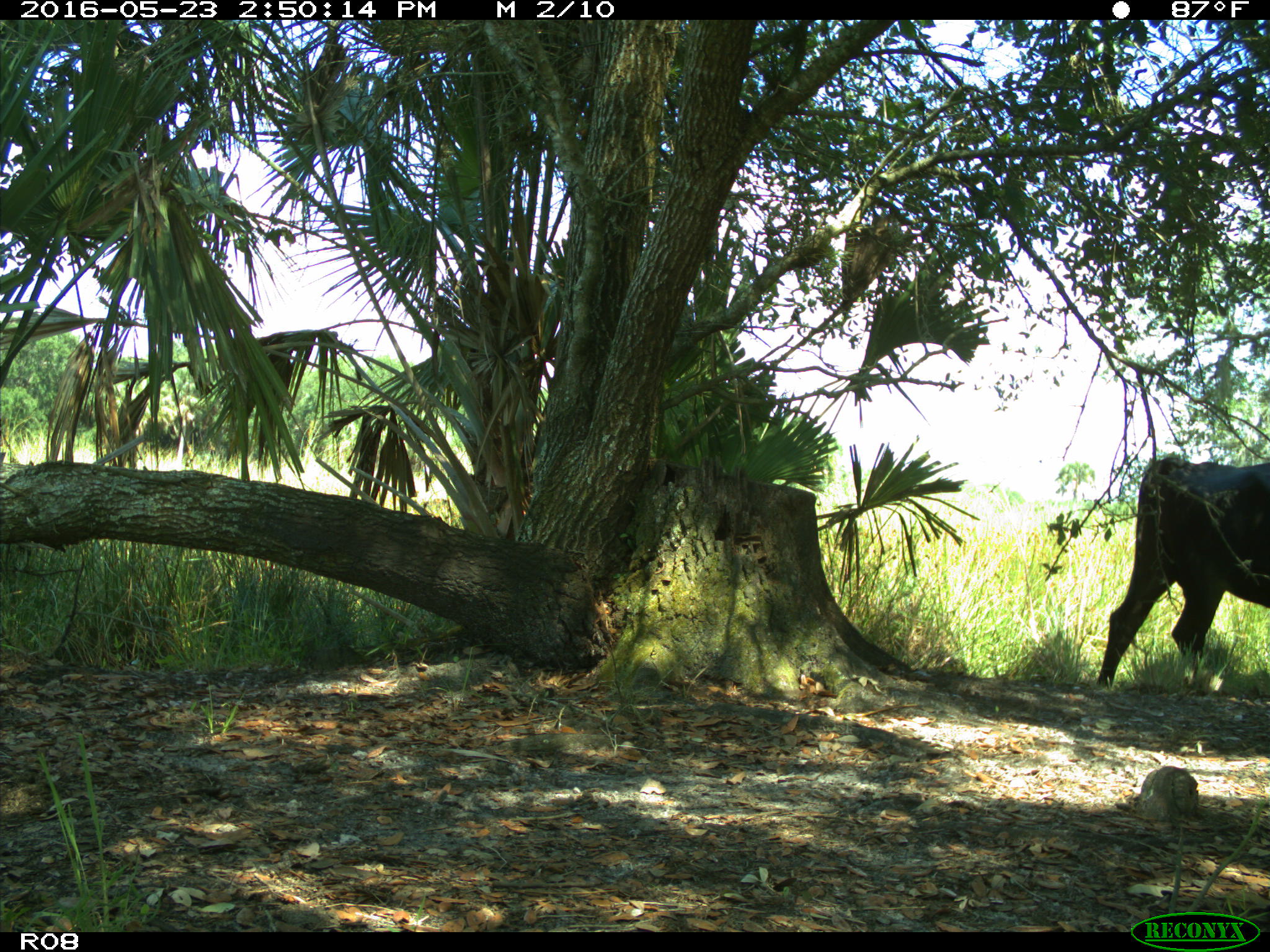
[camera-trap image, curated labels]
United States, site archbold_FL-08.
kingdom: Animalia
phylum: Chordata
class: Mammalia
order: Artiodactyla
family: Bovidae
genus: Bos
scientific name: Bos taurus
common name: domestic cow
Bos taurus (domestic cow).